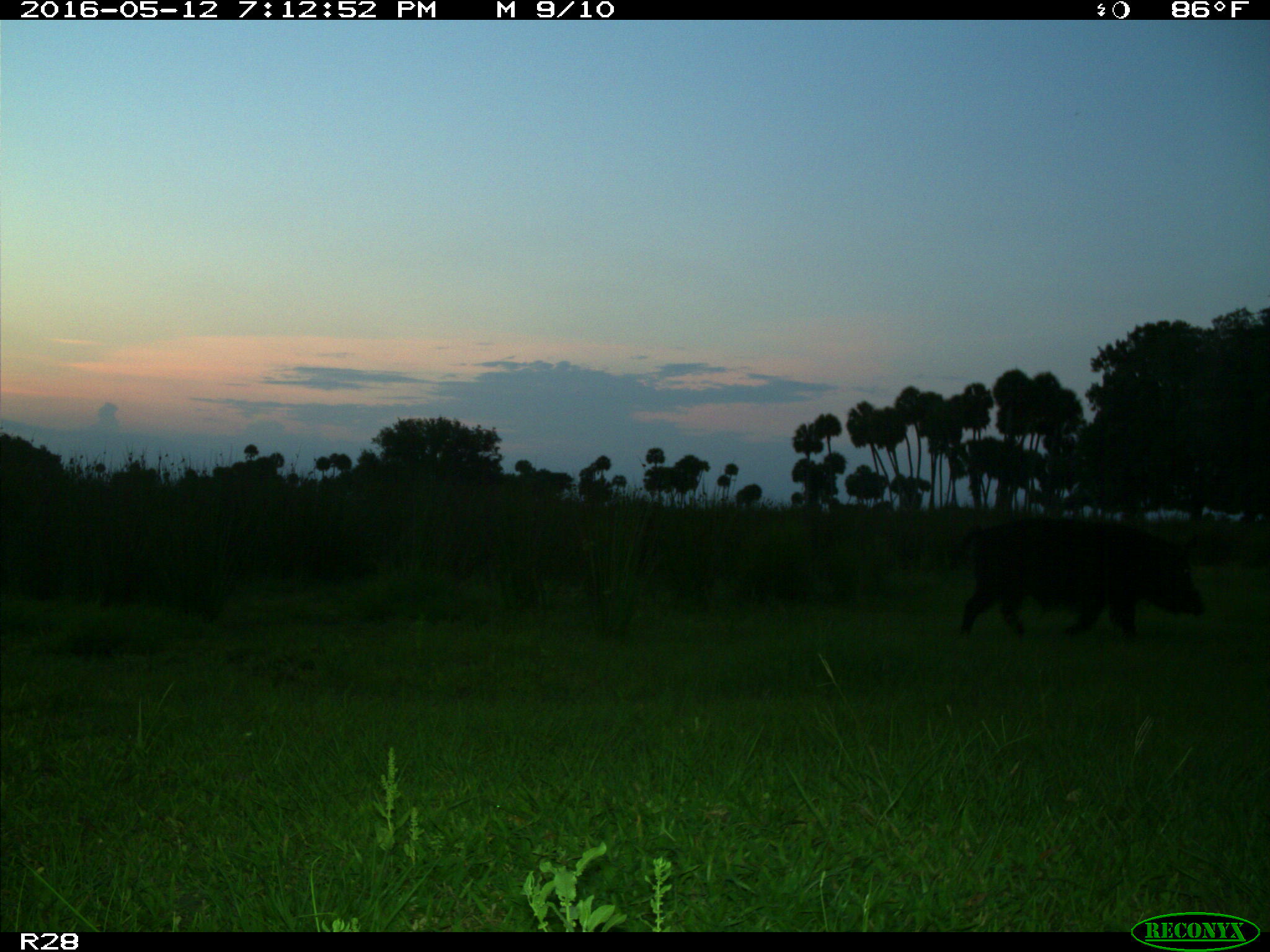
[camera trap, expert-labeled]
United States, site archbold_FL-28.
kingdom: Animalia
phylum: Chordata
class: Mammalia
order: Artiodactyla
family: Suidae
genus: Sus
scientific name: Sus scrofa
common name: wild boar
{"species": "Sus scrofa (wild boar)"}